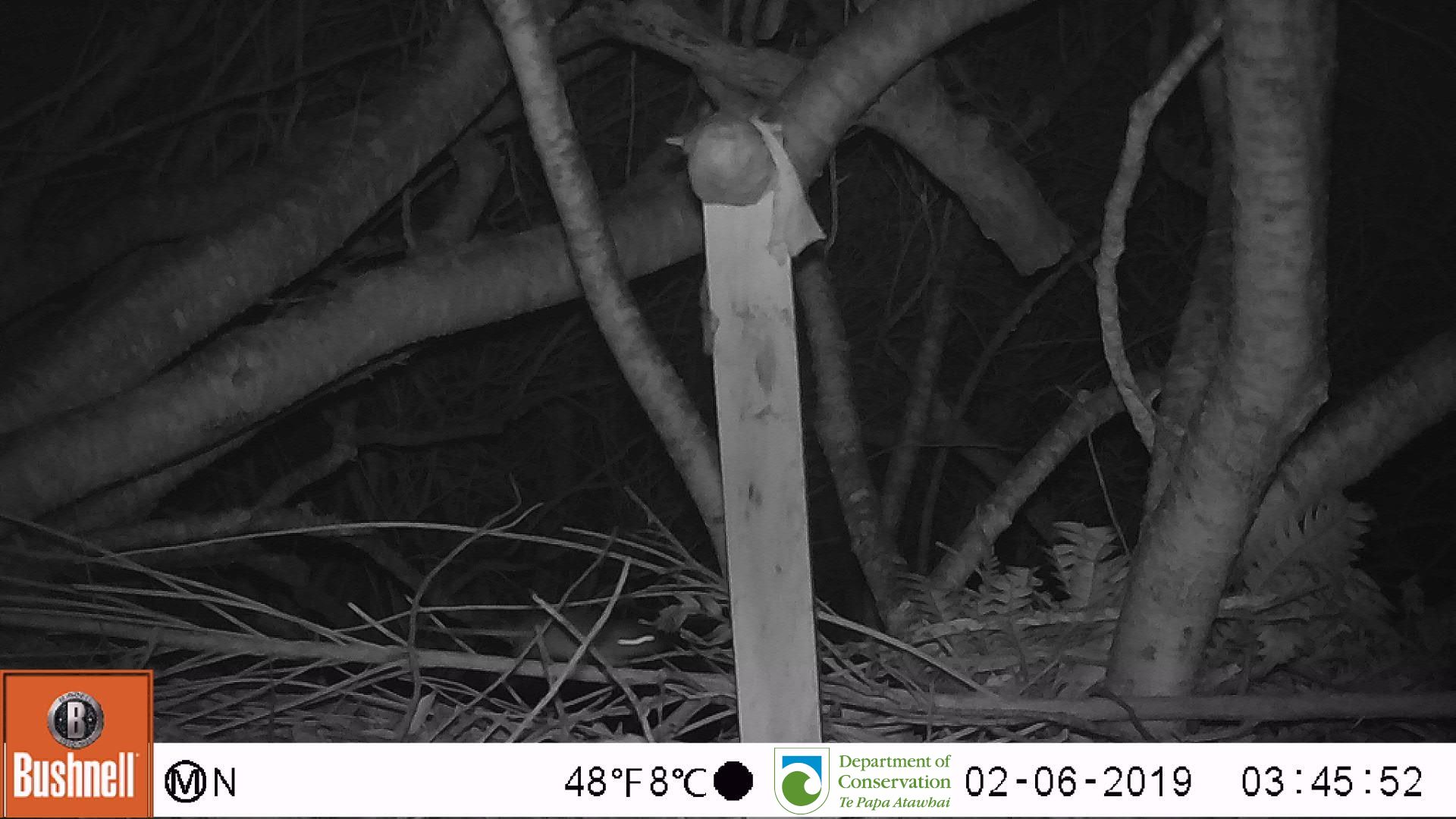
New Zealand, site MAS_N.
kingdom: Animalia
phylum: Chordata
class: Mammalia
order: Rodentia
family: Muridae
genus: Mus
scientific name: Mus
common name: mouse